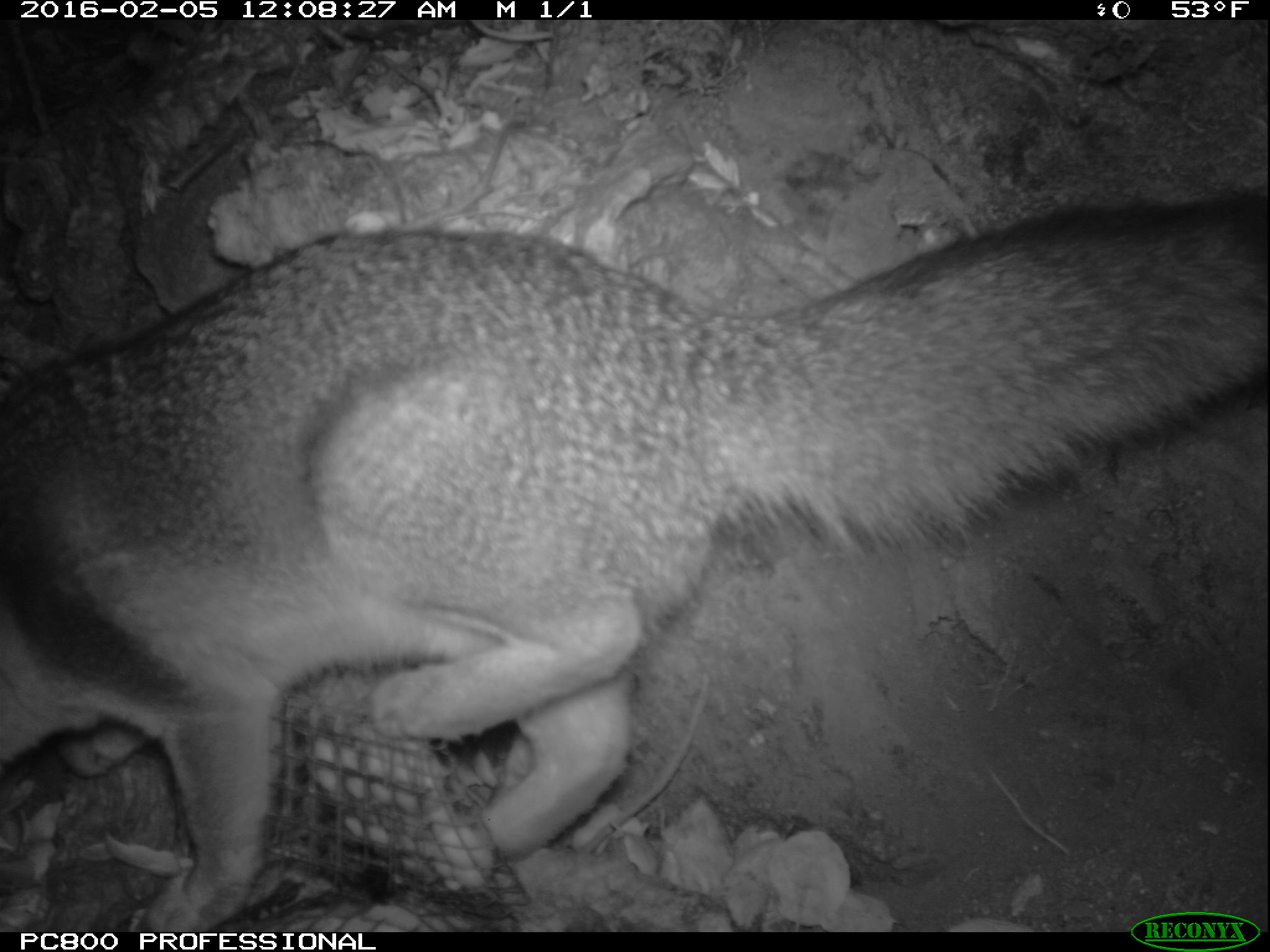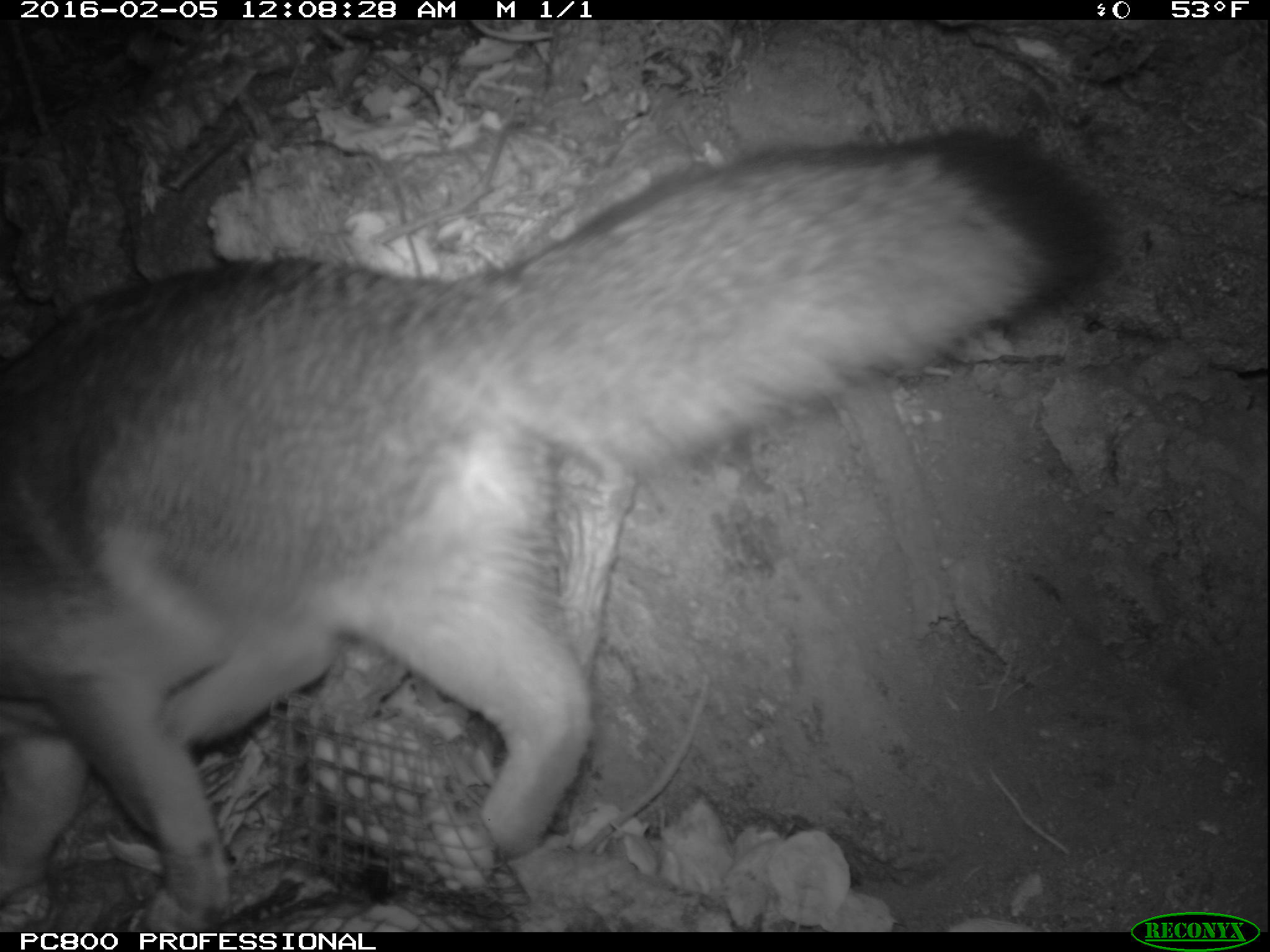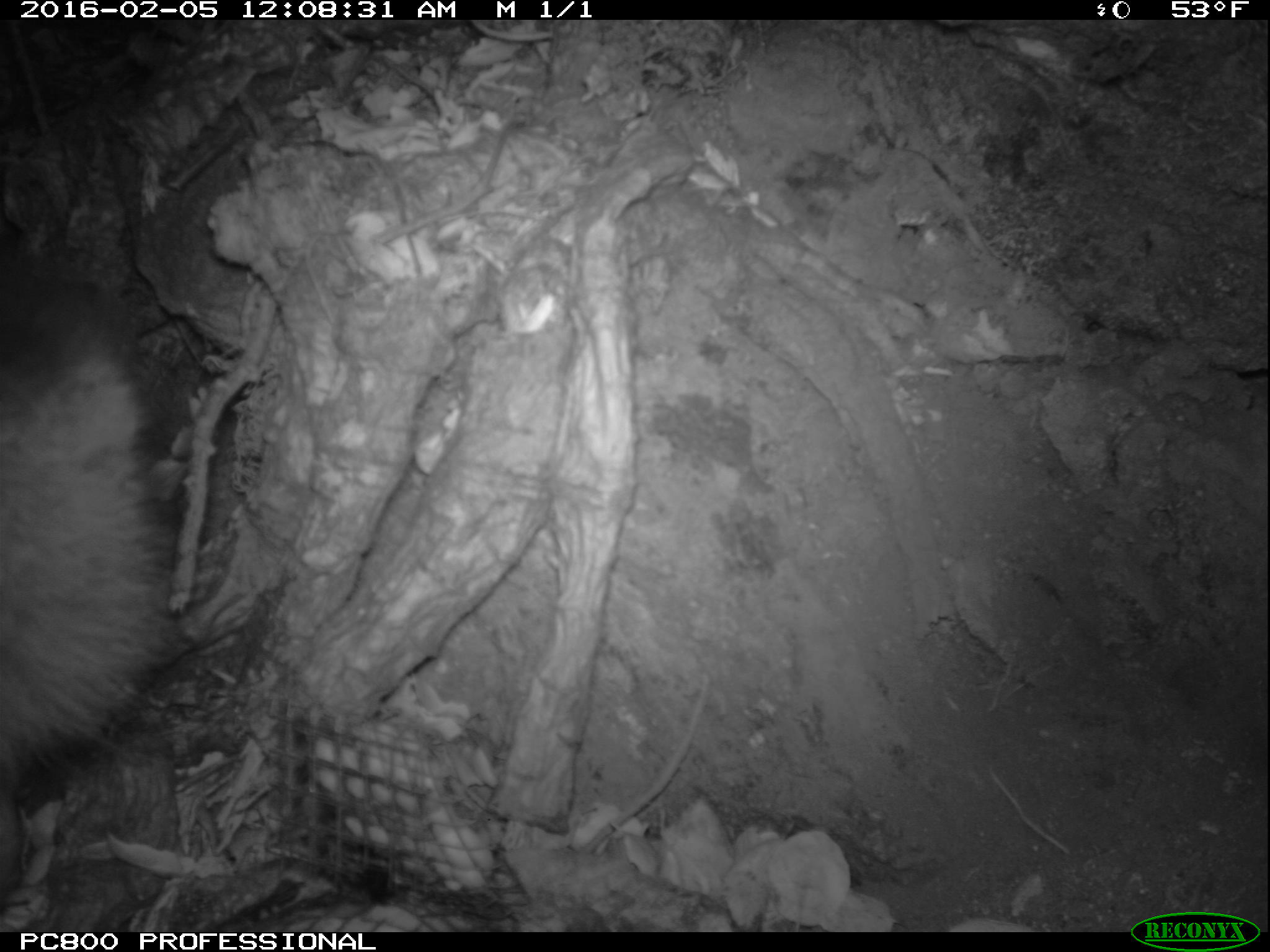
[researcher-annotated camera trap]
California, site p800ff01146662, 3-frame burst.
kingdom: Animalia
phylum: Chordata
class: Mammalia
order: Carnivora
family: Canidae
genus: Urocyon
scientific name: Urocyon littoralis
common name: island fox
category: fox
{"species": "fox (island fox) (Urocyon littoralis)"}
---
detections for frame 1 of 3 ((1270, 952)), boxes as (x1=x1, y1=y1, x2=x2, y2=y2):
fox: (x1=0, y1=190, x2=1269, y2=932)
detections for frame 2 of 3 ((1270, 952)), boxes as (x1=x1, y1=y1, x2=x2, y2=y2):
fox: (x1=0, y1=129, x2=1112, y2=932)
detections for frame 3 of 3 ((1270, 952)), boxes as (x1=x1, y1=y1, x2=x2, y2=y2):
fox: (x1=0, y1=341, x2=172, y2=790)